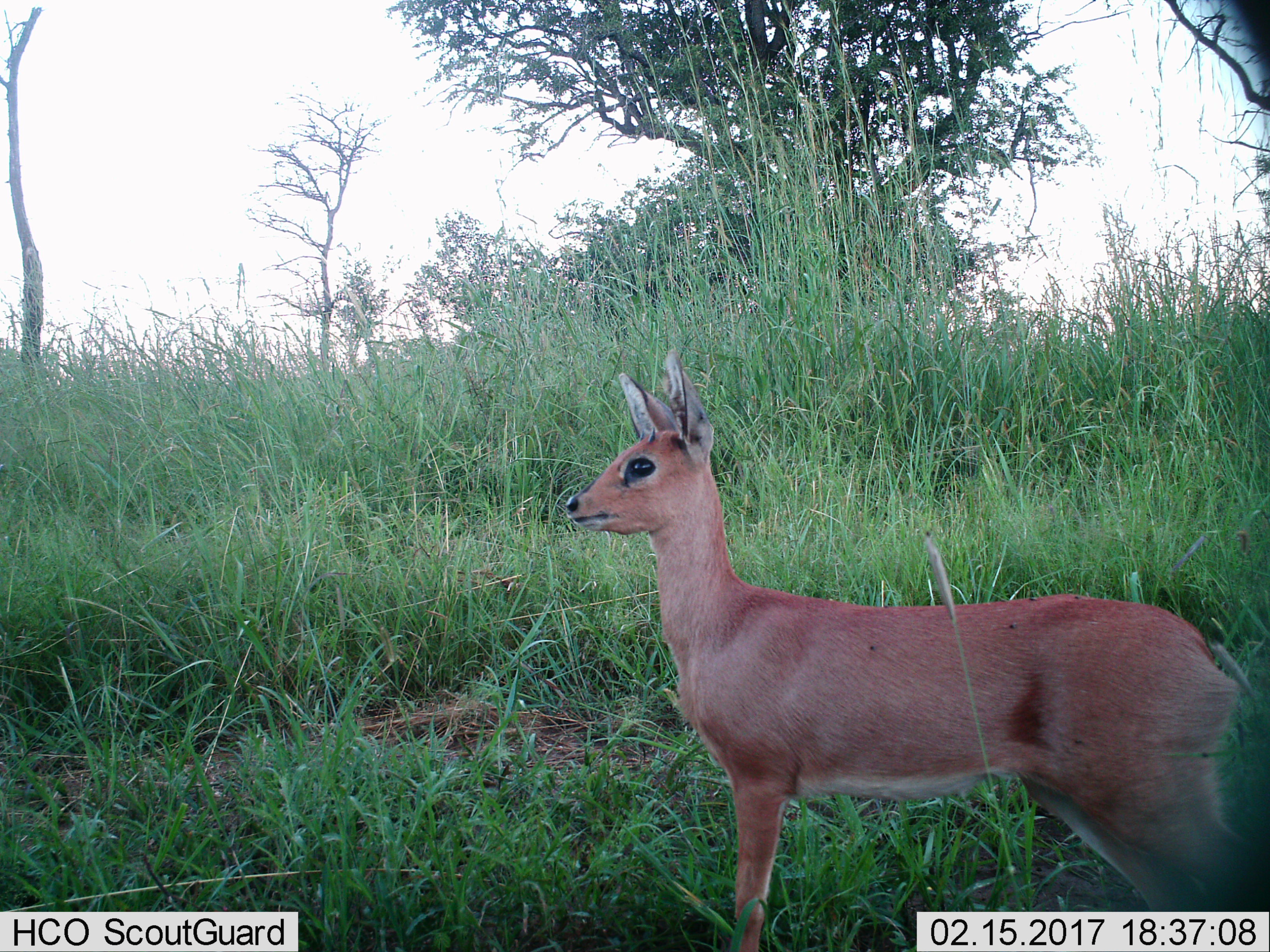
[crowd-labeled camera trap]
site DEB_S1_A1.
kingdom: Animalia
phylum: Chordata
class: Mammalia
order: Artiodactyla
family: Bovidae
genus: Raphicerus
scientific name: Raphicerus campestris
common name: steenbok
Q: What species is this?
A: Steenbok (Raphicerus campestris).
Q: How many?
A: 1.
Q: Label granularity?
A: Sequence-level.